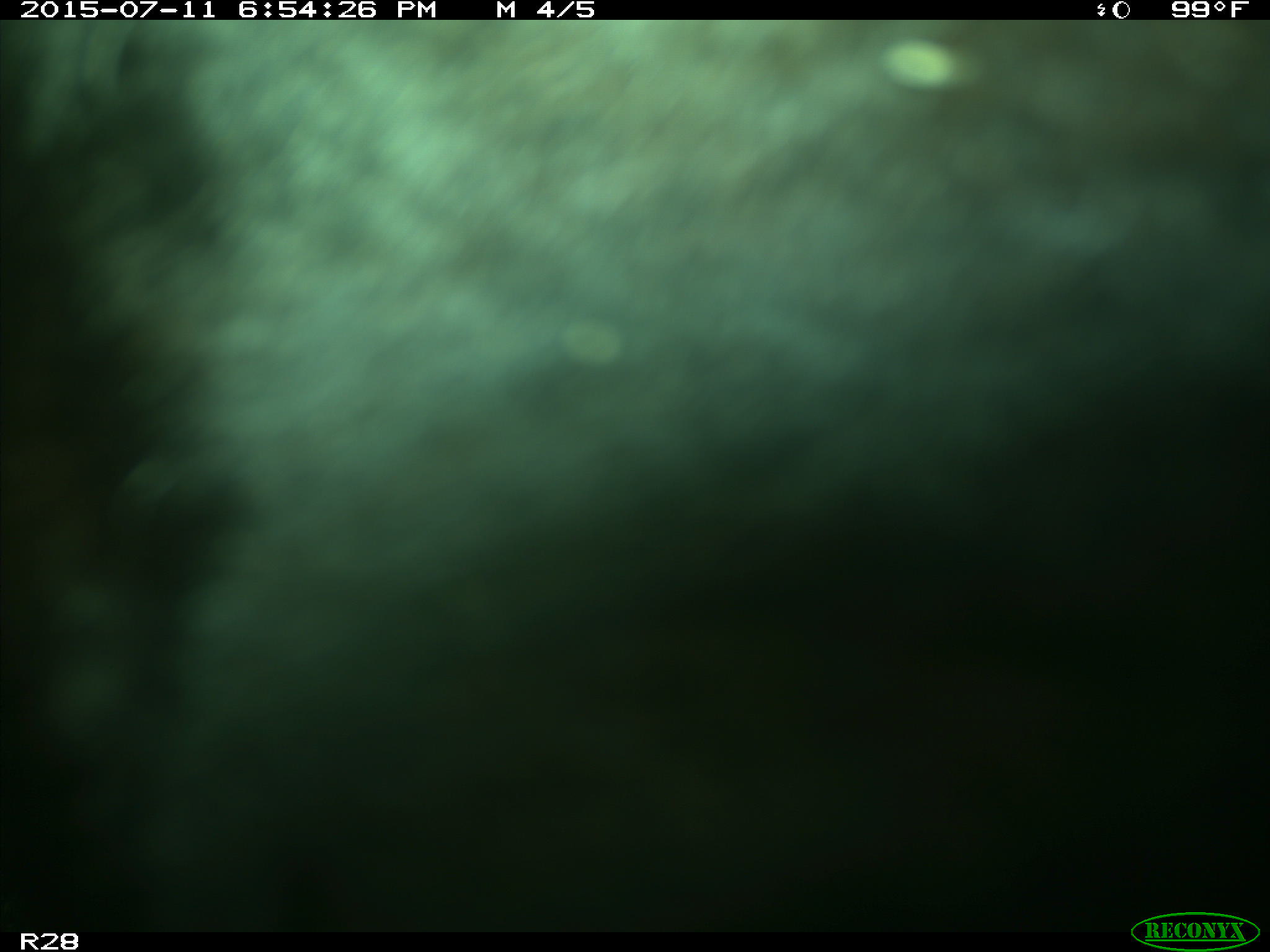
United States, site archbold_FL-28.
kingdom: Animalia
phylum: Chordata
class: Mammalia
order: Artiodactyla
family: Bovidae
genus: Bos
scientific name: Bos taurus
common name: domestic cow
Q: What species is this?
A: Bos taurus (domestic cow).